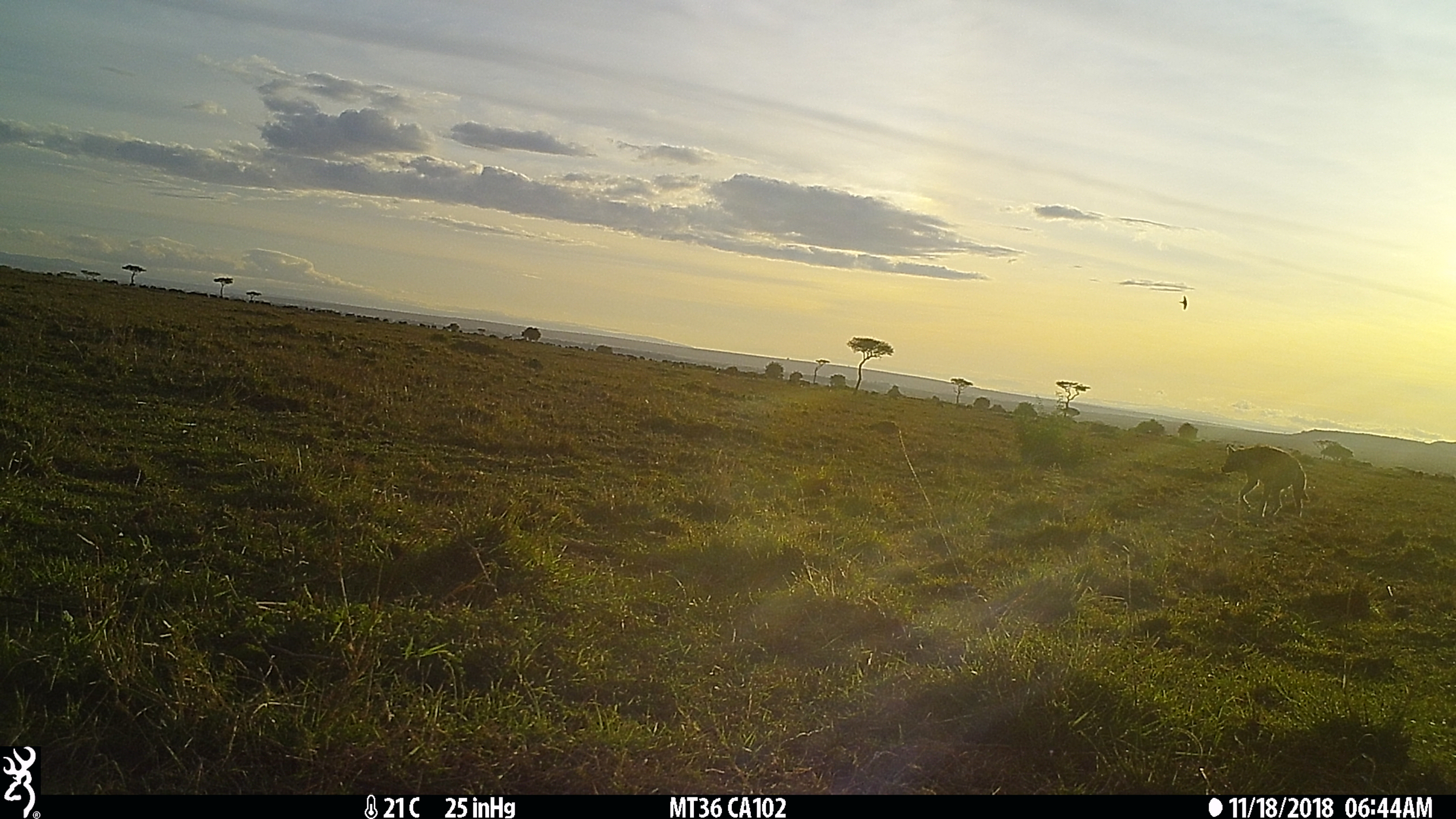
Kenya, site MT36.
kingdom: Animalia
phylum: Chordata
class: Mammalia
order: Carnivora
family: Hyaenidae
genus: Crocuta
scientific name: Crocuta crocuta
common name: spotted hyena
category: hyena spotted